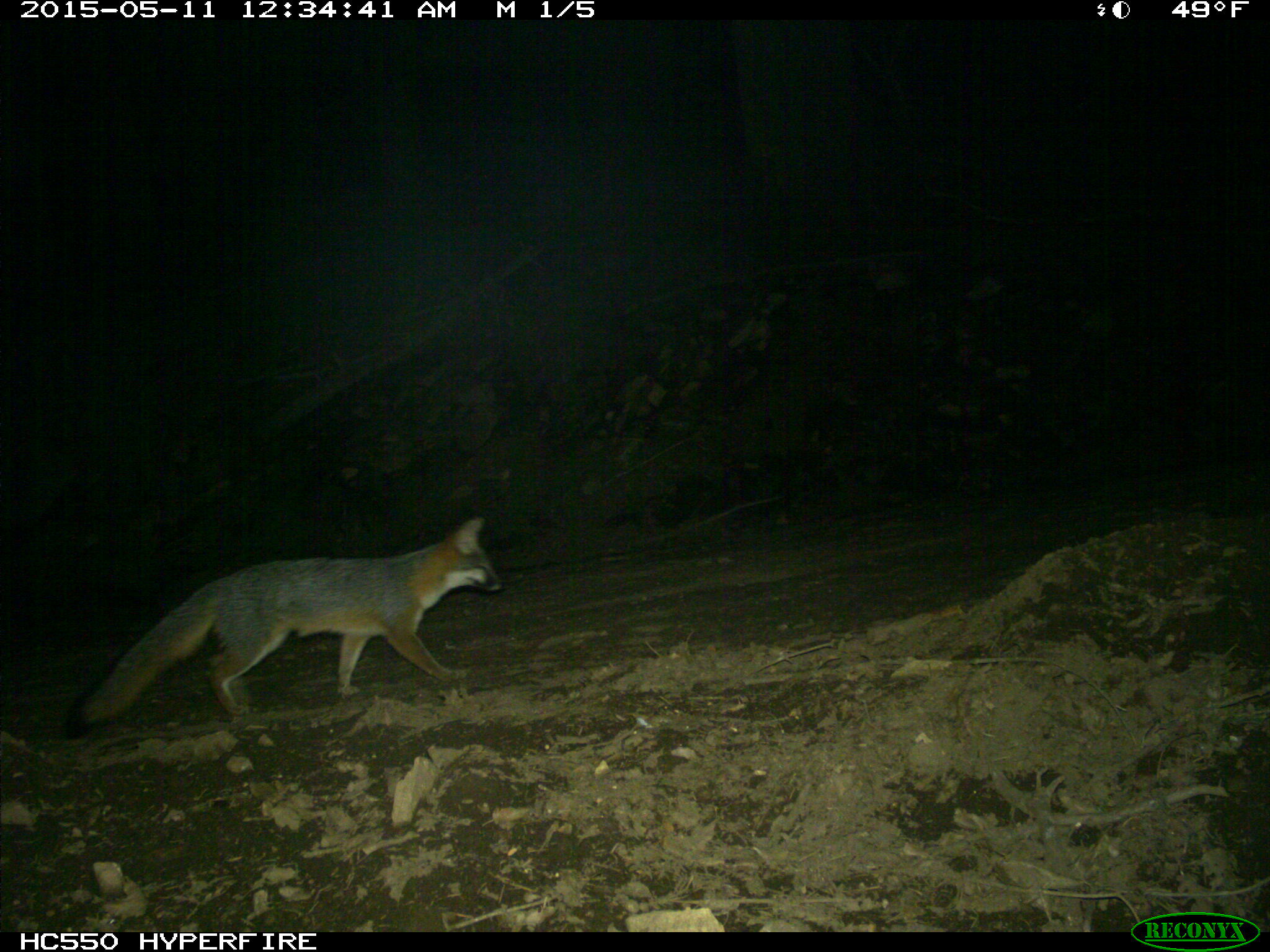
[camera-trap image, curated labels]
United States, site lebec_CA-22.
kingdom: Animalia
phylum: Chordata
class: Mammalia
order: Carnivora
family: Canidae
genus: Urocyon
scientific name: Urocyon cinereoargenteus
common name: gray fox